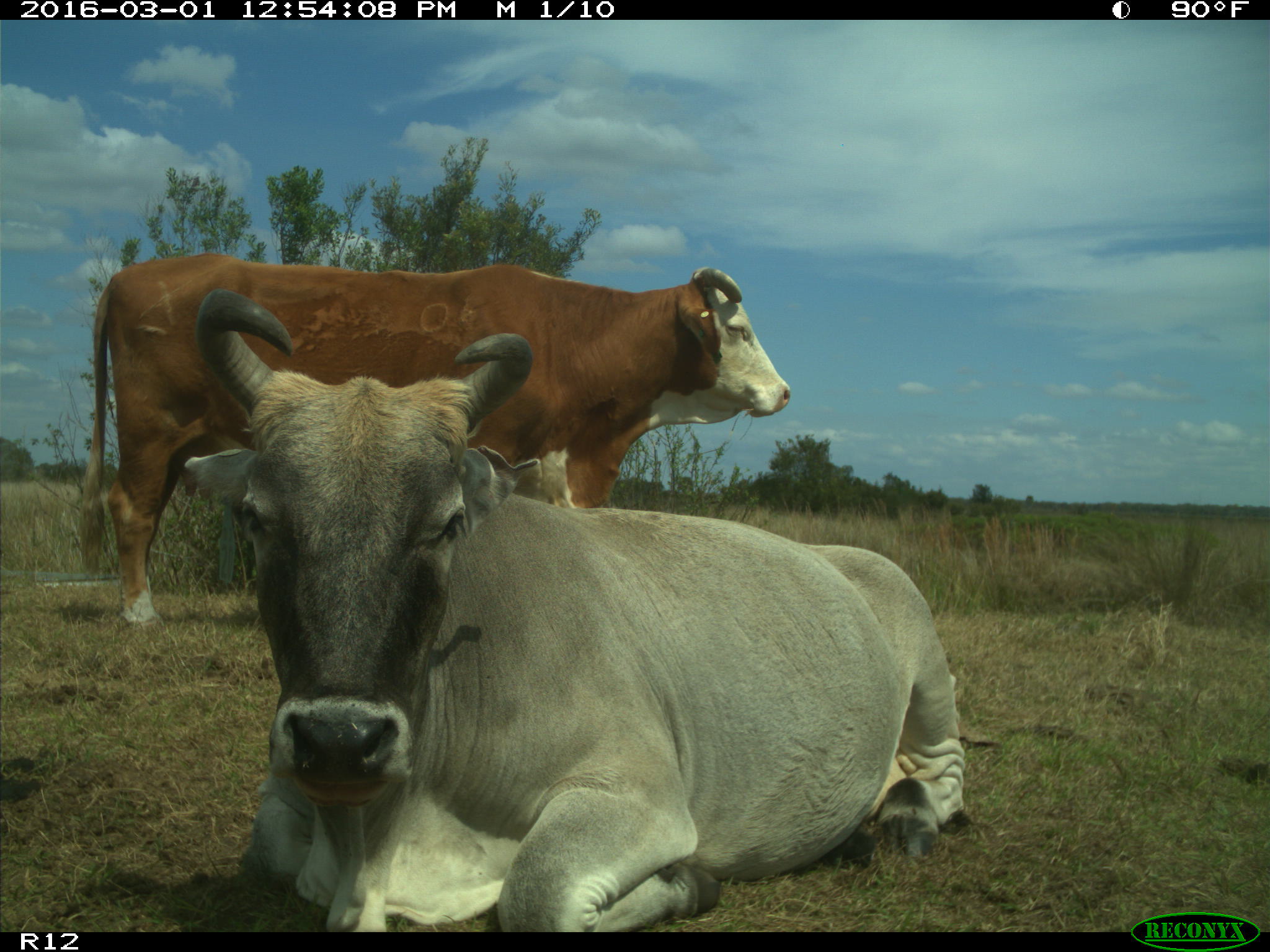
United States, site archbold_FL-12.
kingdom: Animalia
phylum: Chordata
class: Mammalia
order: Artiodactyla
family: Bovidae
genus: Bos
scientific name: Bos taurus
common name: domestic cow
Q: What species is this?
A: Bos taurus (domestic cow).